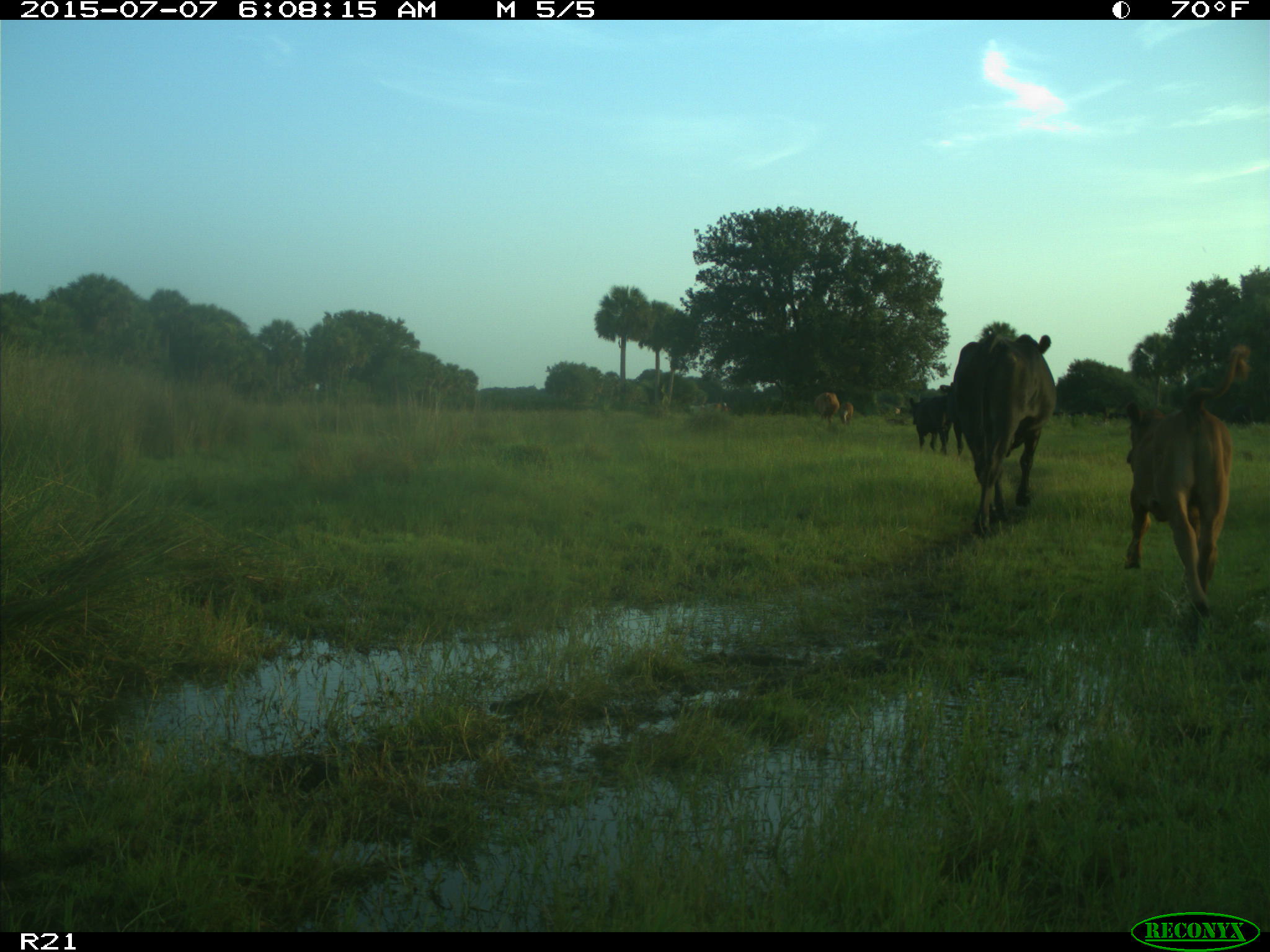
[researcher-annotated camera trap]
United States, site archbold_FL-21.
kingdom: Animalia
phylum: Chordata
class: Mammalia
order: Artiodactyla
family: Bovidae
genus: Bos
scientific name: Bos taurus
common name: domestic cow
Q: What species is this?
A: Bos taurus (domestic cow).